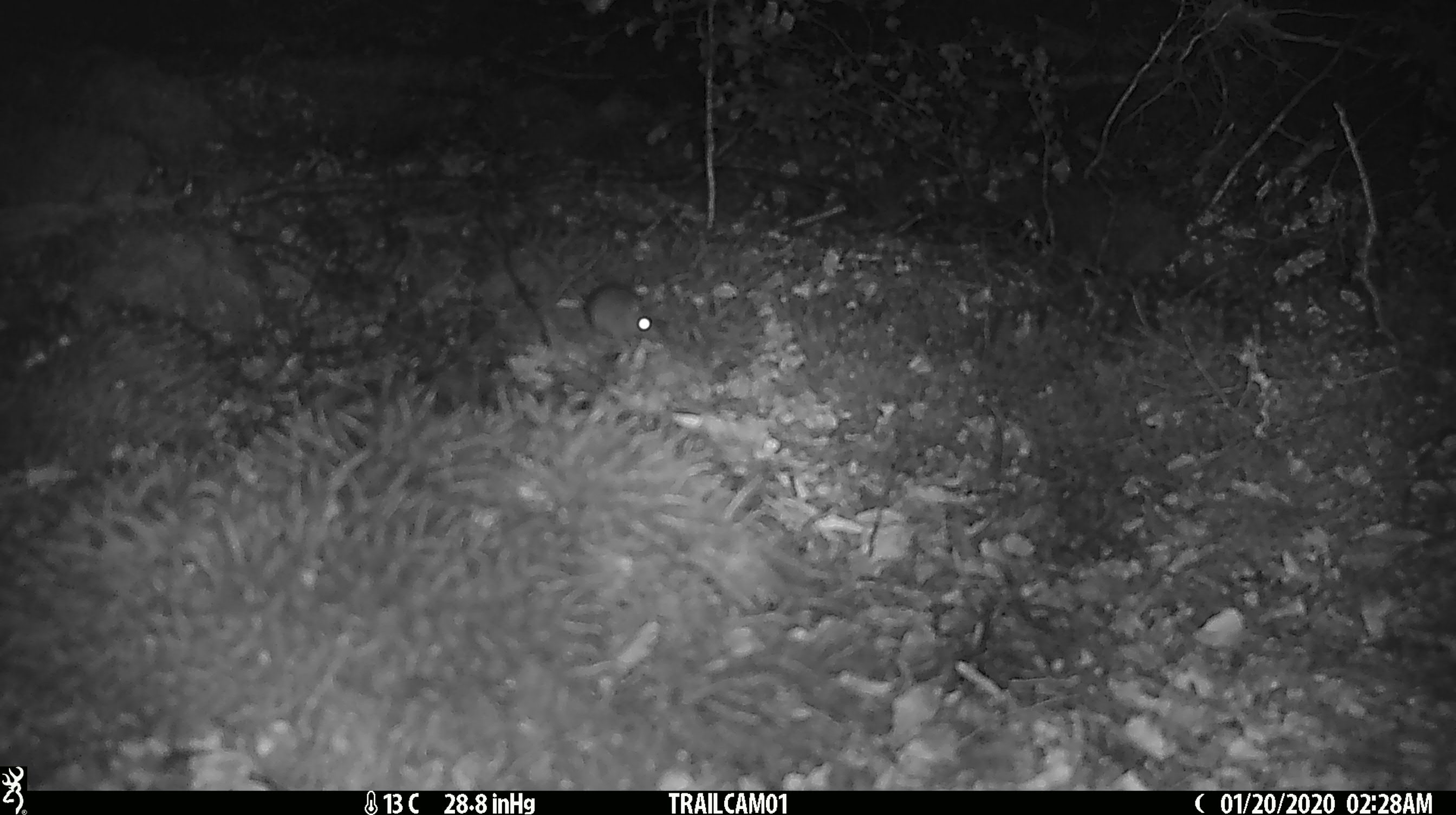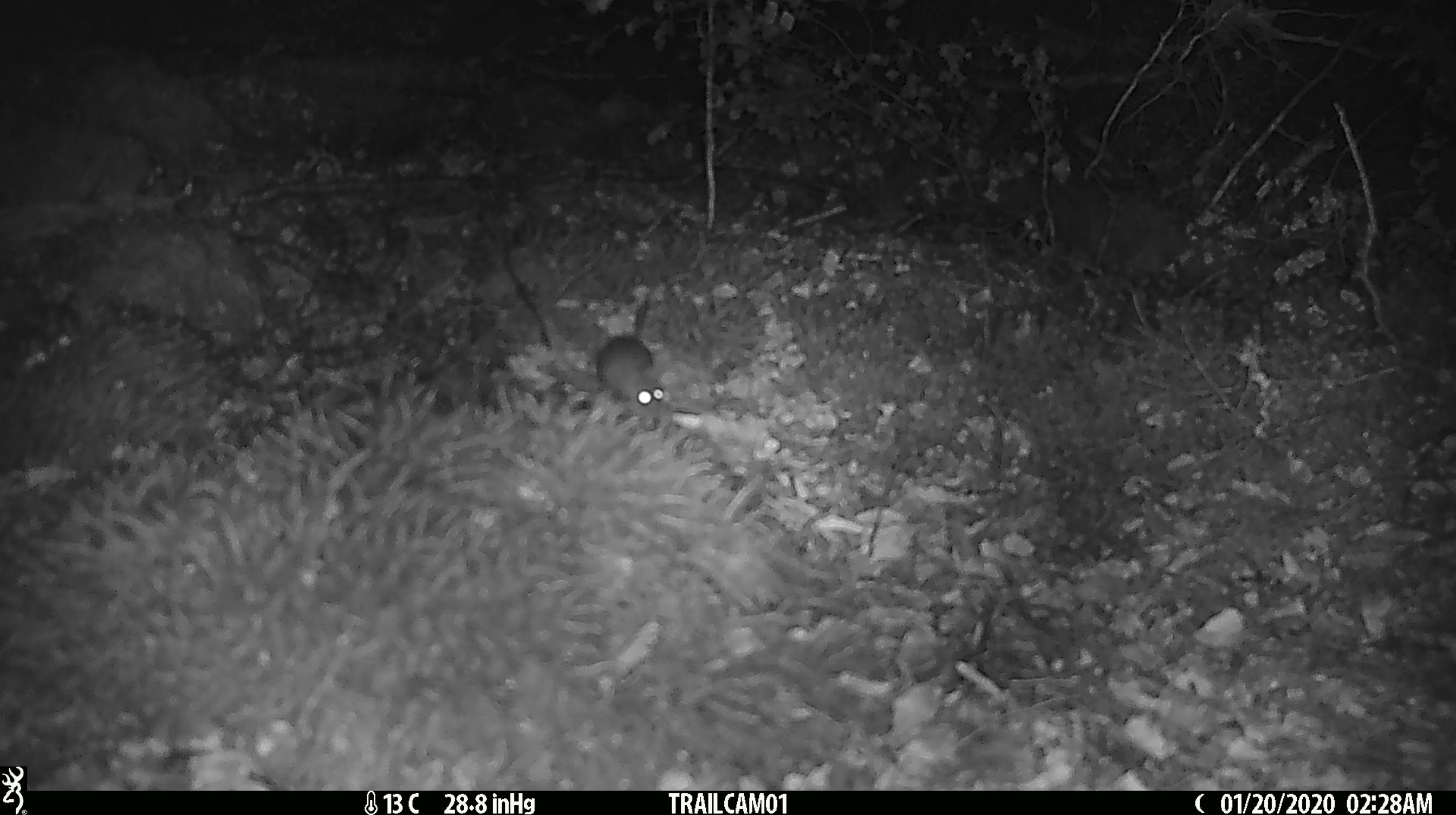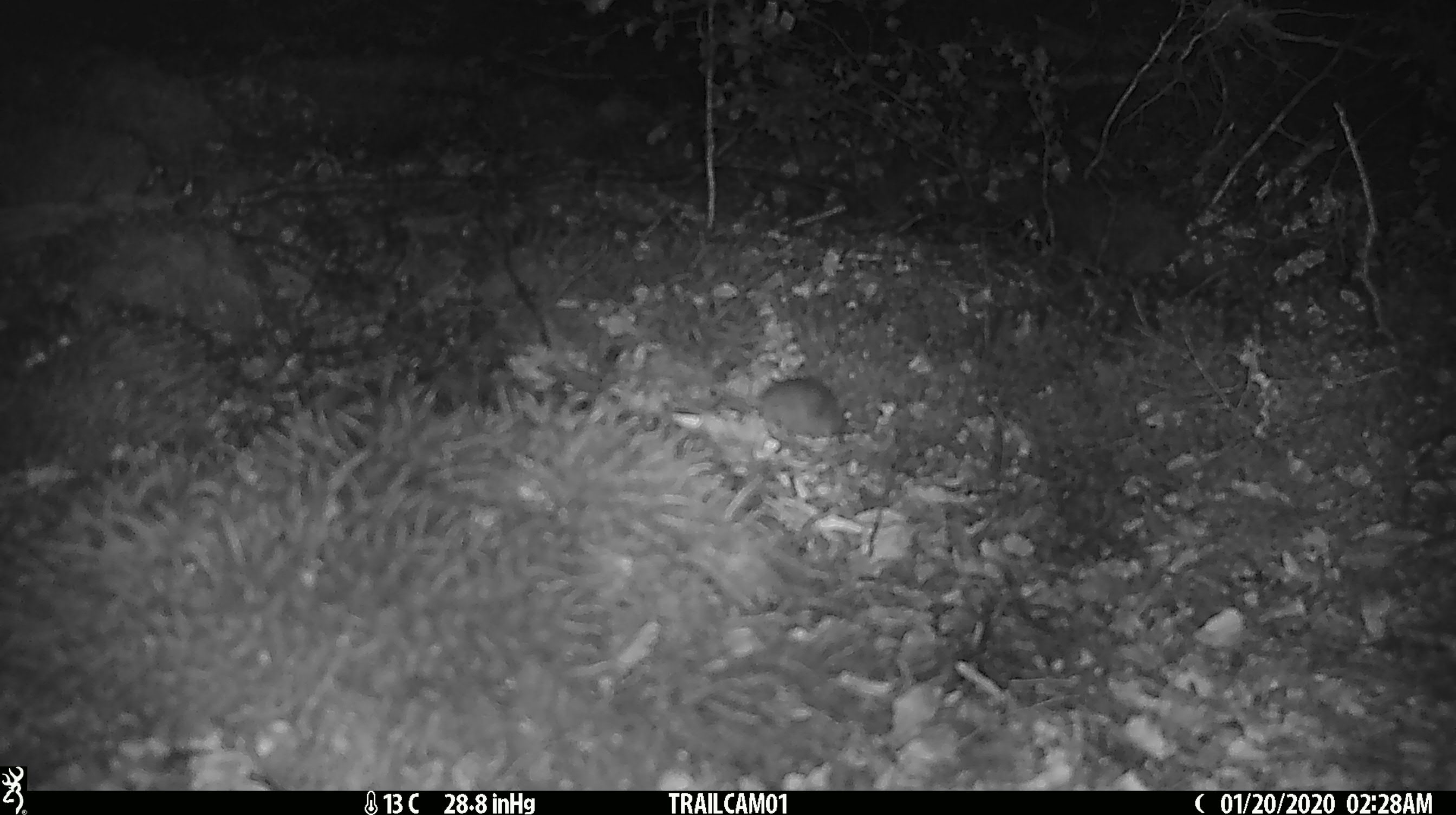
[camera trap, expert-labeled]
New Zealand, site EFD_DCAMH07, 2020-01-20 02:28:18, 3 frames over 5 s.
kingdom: Animalia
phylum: Chordata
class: Mammalia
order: Rodentia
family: Muridae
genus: Mus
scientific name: Mus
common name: mouse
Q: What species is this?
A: Mouse (Mus).